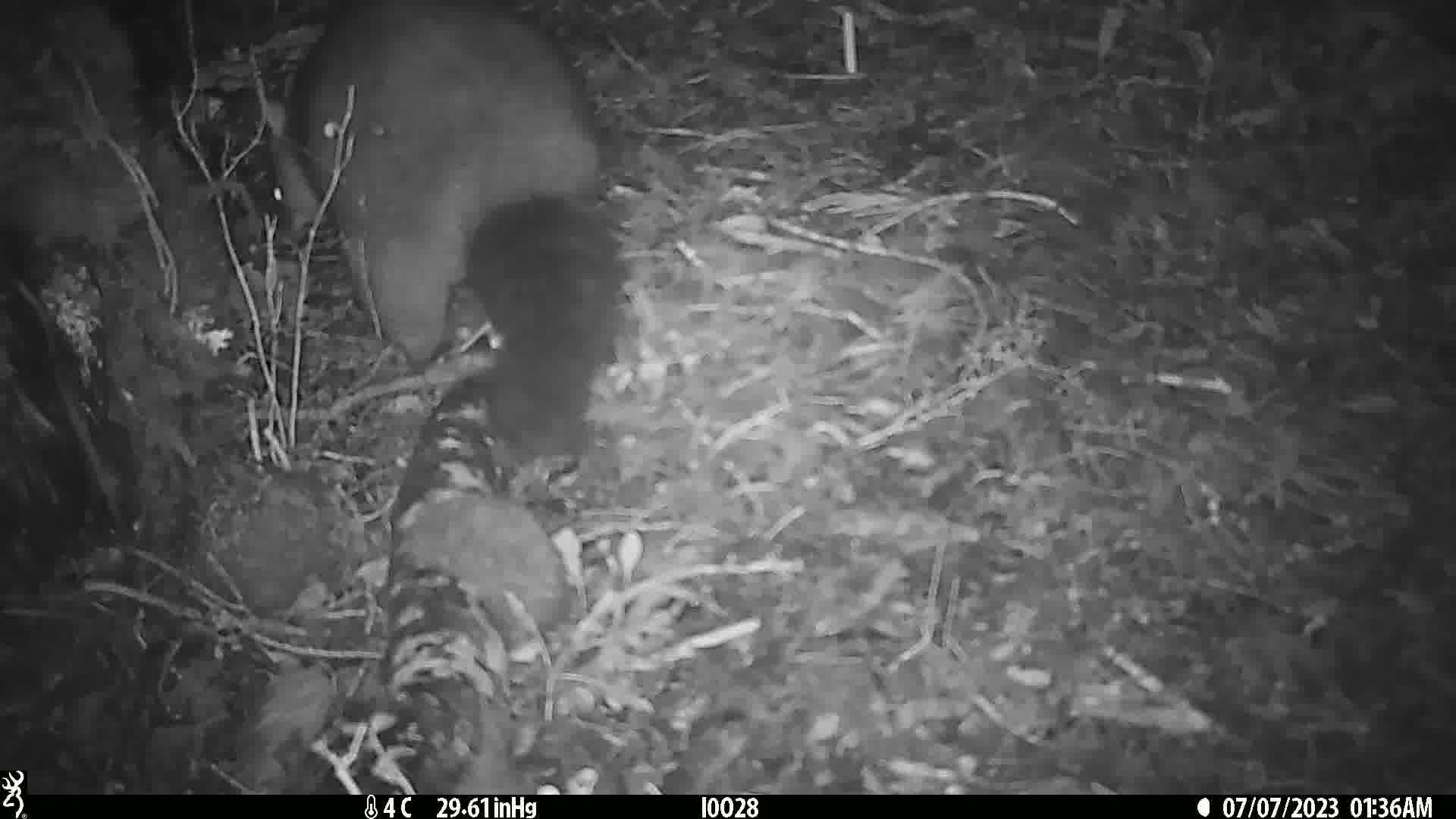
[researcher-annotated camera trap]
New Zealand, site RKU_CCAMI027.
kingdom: Animalia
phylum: Chordata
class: Mammalia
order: Diprotodontia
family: Phalangeridae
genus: Trichosurus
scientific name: Trichosurus vulpecula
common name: common brushtail possum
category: possum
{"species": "possum (common brushtail possum) (Trichosurus vulpecula)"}